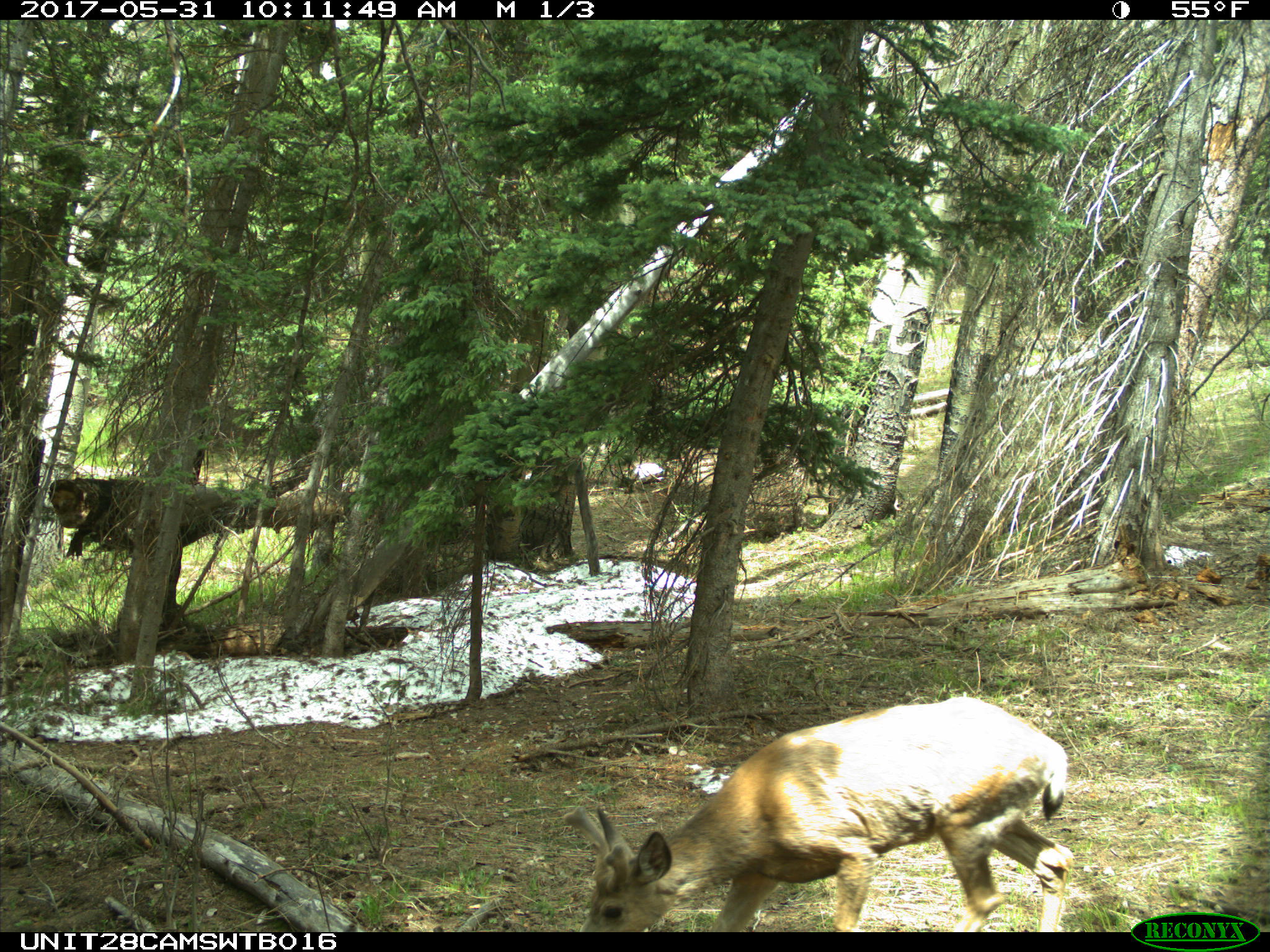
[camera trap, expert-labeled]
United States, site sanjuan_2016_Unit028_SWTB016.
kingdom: Animalia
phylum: Chordata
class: Mammalia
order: Artiodactyla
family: Cervidae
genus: Odocoileus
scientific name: Odocoileus hemionus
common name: mule deer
Odocoileus hemionus (mule deer).